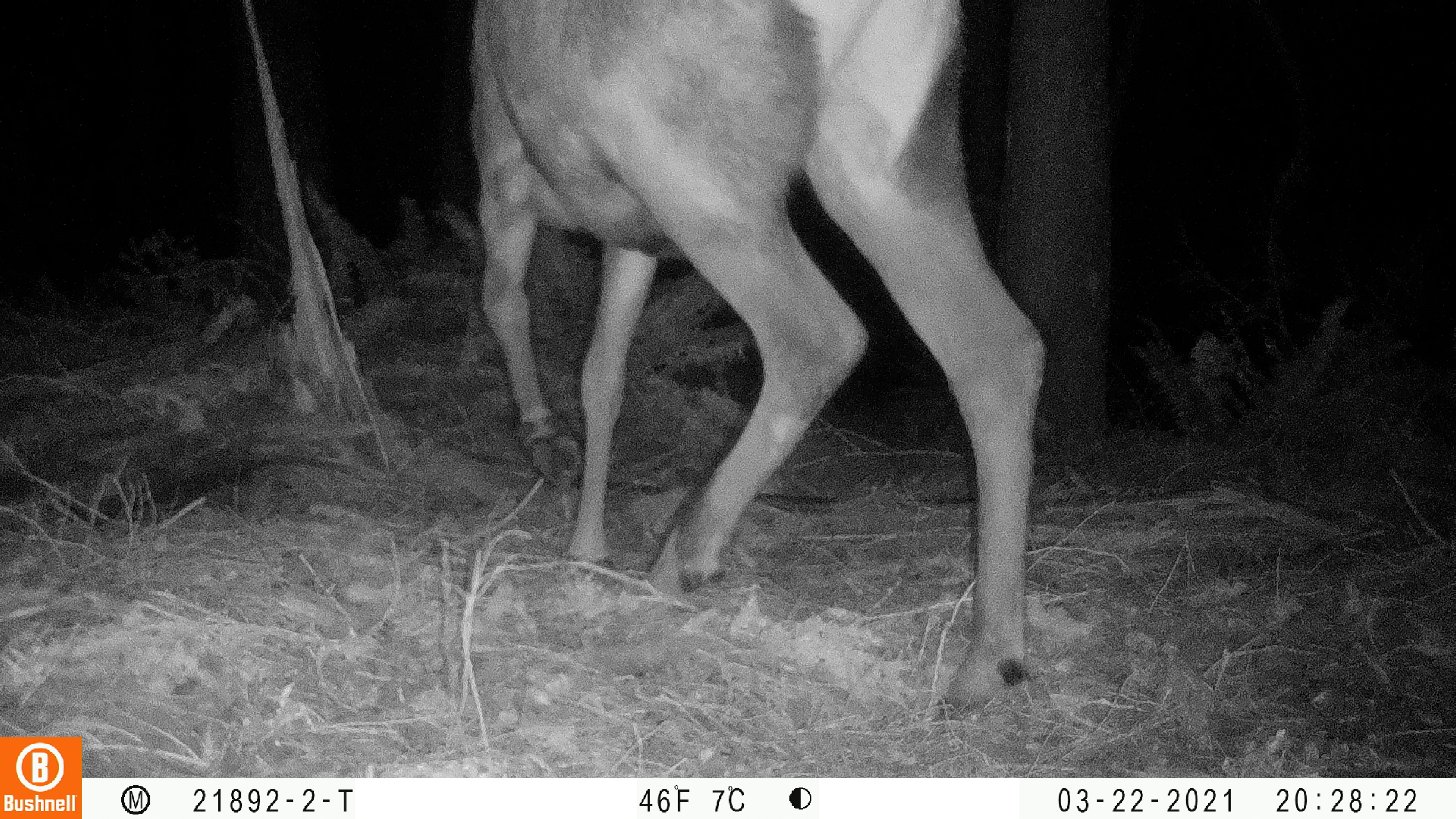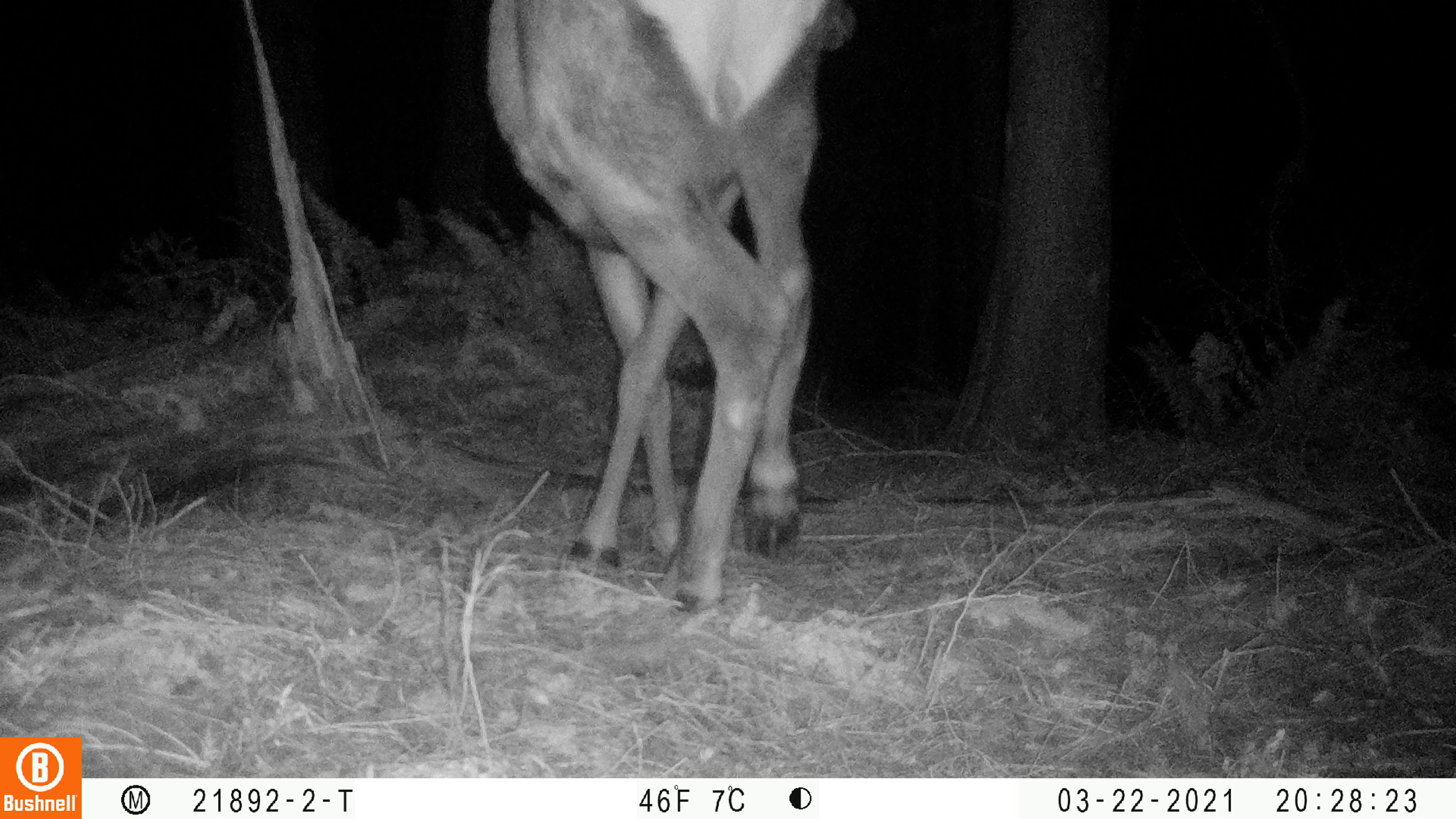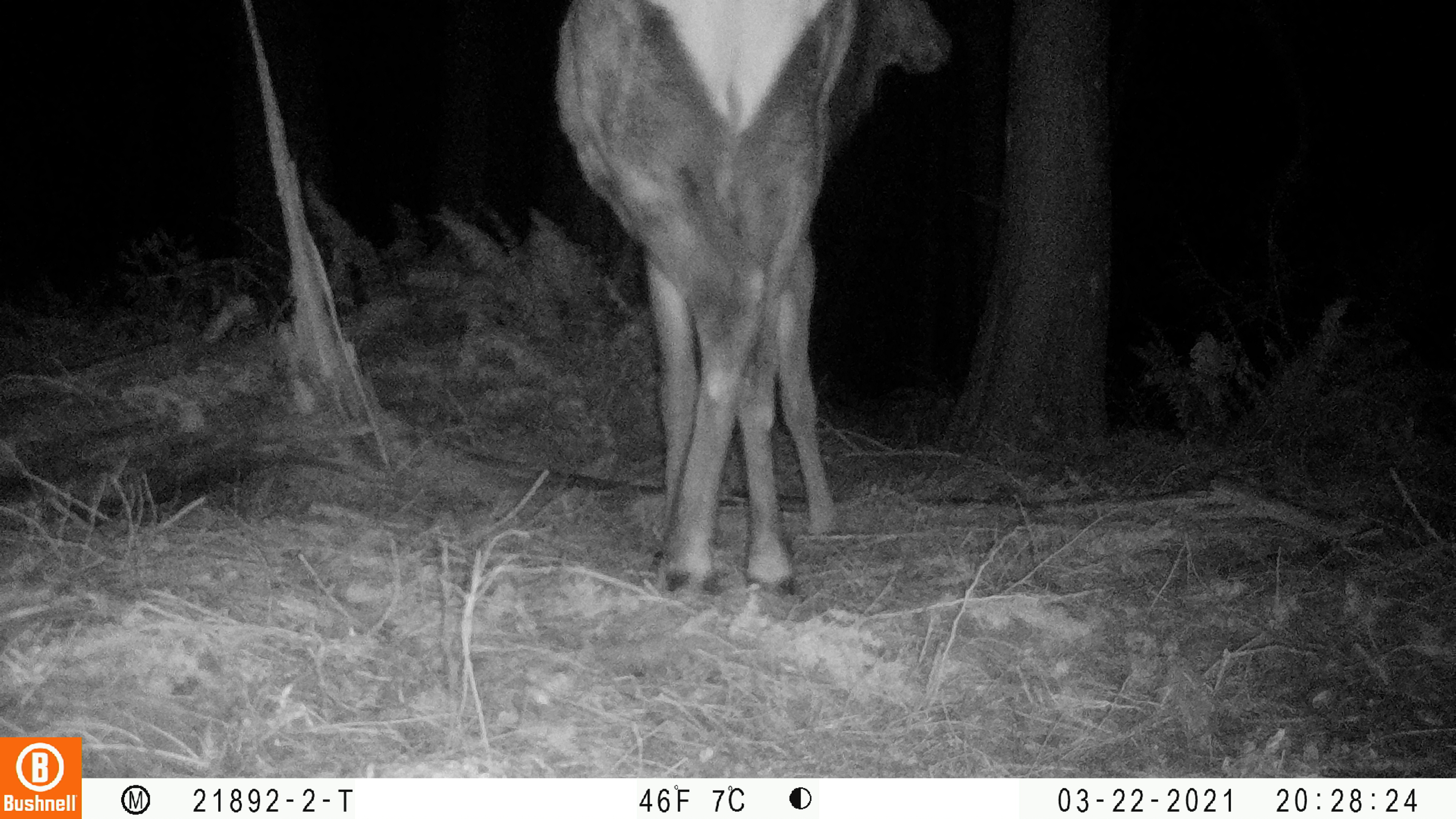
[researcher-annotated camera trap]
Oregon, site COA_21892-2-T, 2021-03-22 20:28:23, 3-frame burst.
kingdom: Animalia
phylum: Chordata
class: Mammalia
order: Artiodactyla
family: Cervidae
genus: Cervus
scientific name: Cervus canadensis roosevelti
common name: roosevelt elk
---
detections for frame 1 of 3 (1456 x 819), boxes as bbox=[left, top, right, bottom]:
roosevelt elk: bbox=[423, 0, 1083, 729]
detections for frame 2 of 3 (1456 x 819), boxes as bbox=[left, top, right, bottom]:
roosevelt elk: bbox=[460, 0, 887, 642]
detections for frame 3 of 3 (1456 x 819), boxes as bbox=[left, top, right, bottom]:
roosevelt elk: bbox=[537, 0, 967, 617]